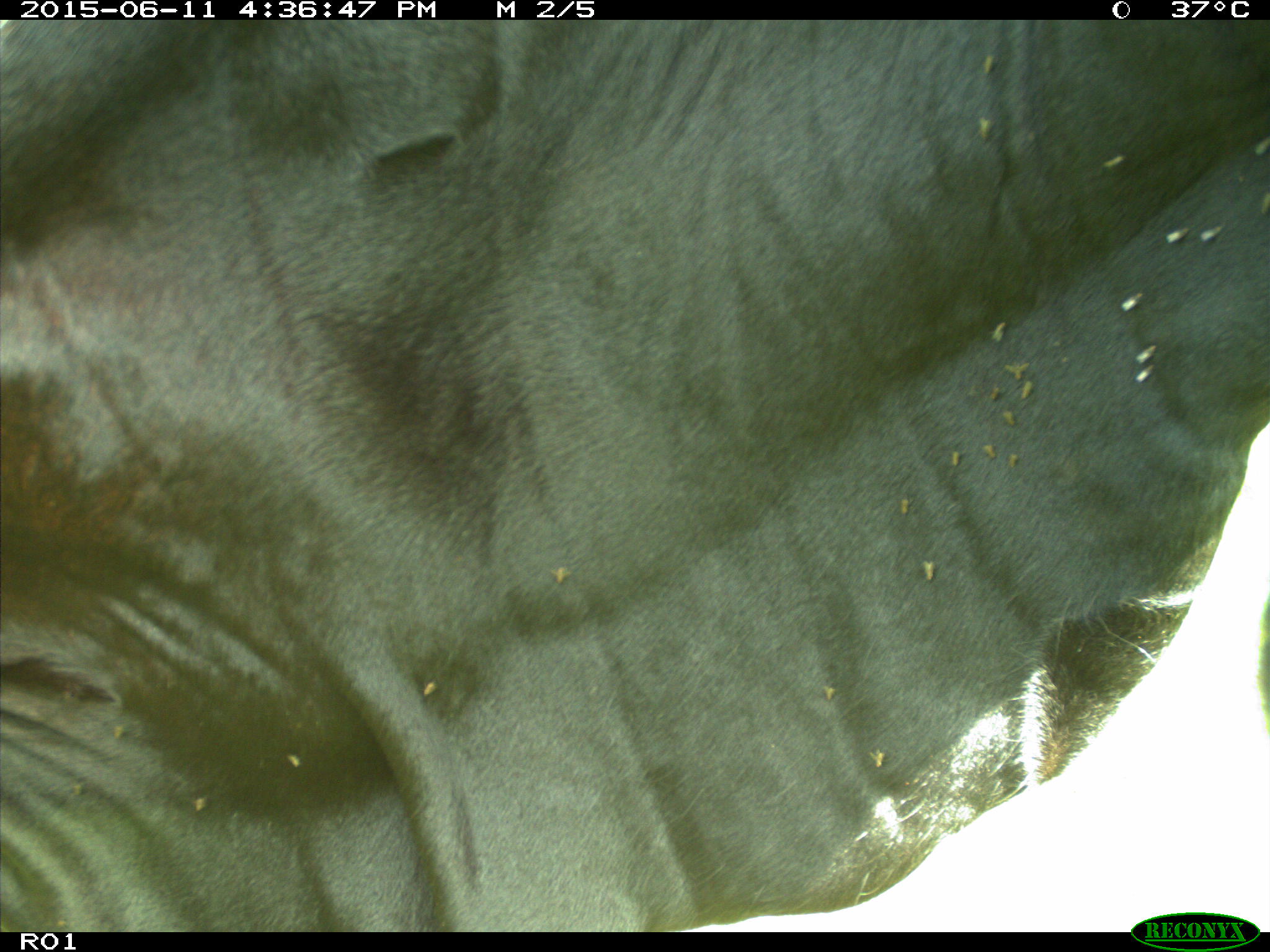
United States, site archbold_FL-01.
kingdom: Animalia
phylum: Chordata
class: Mammalia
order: Artiodactyla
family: Bovidae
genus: Bos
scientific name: Bos taurus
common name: domestic cow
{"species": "Bos taurus (domestic cow)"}